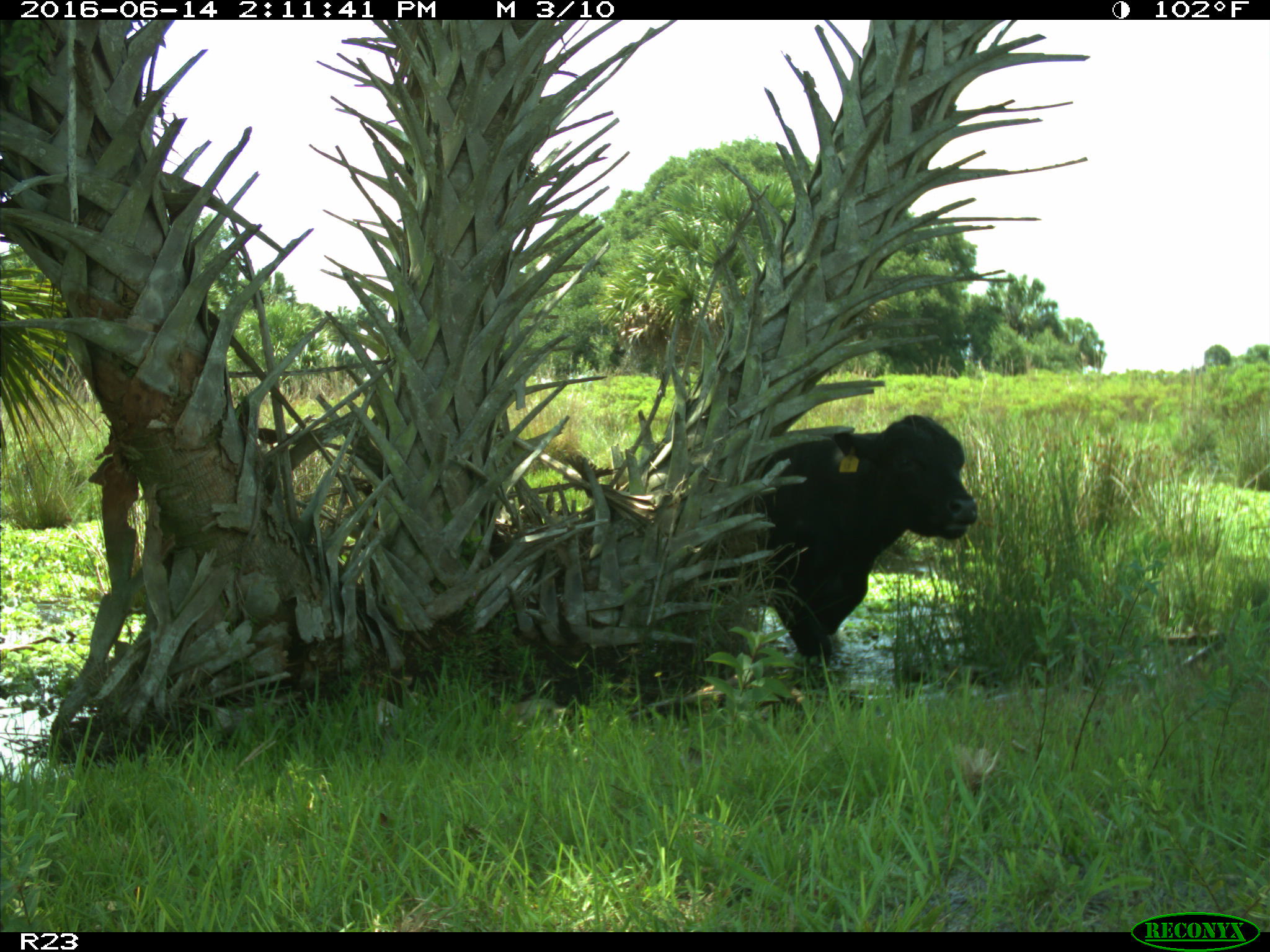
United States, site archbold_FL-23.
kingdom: Animalia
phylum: Chordata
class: Mammalia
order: Artiodactyla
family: Bovidae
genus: Bos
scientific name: Bos taurus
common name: domestic cow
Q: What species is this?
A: Bos taurus (domestic cow).